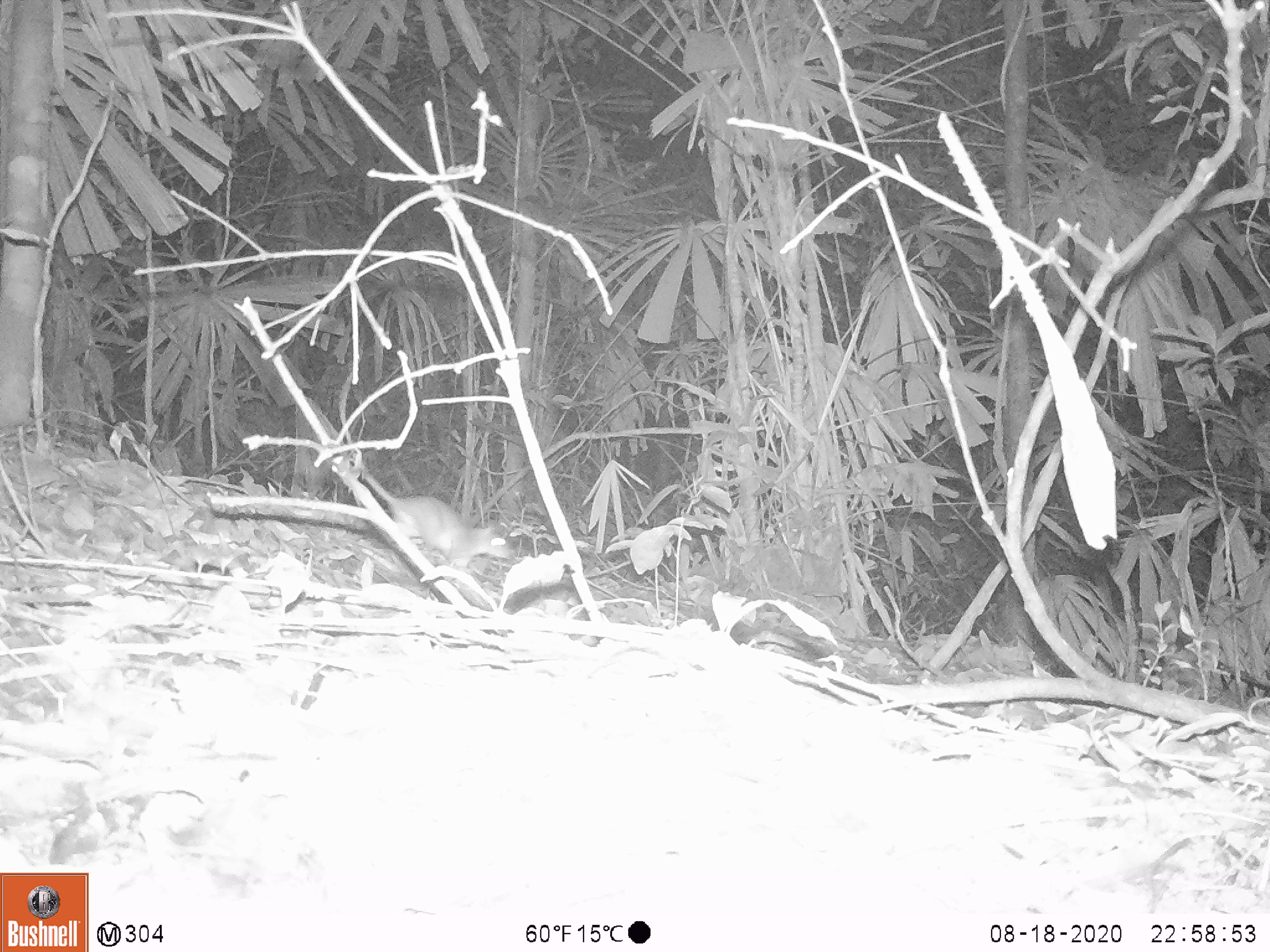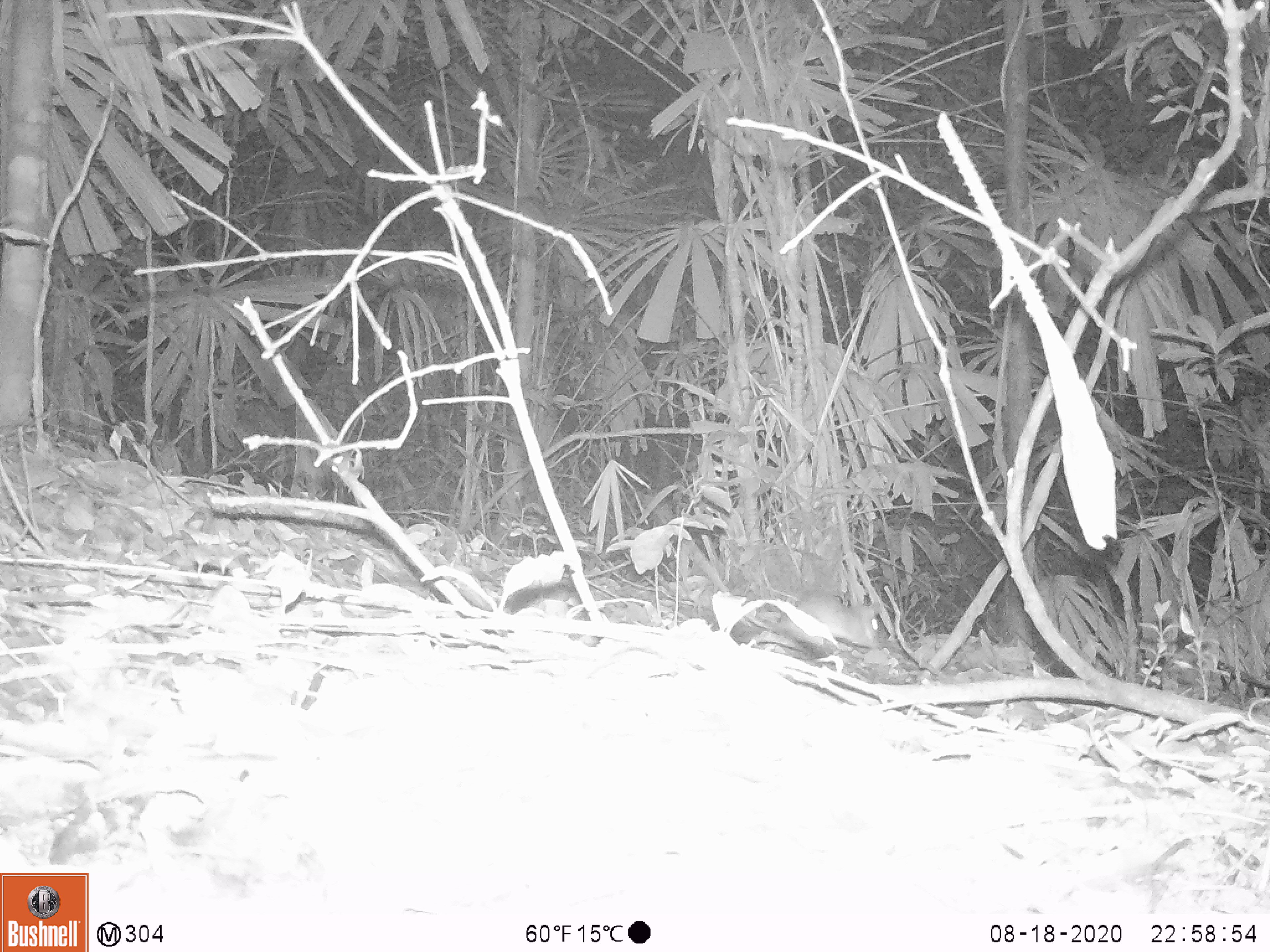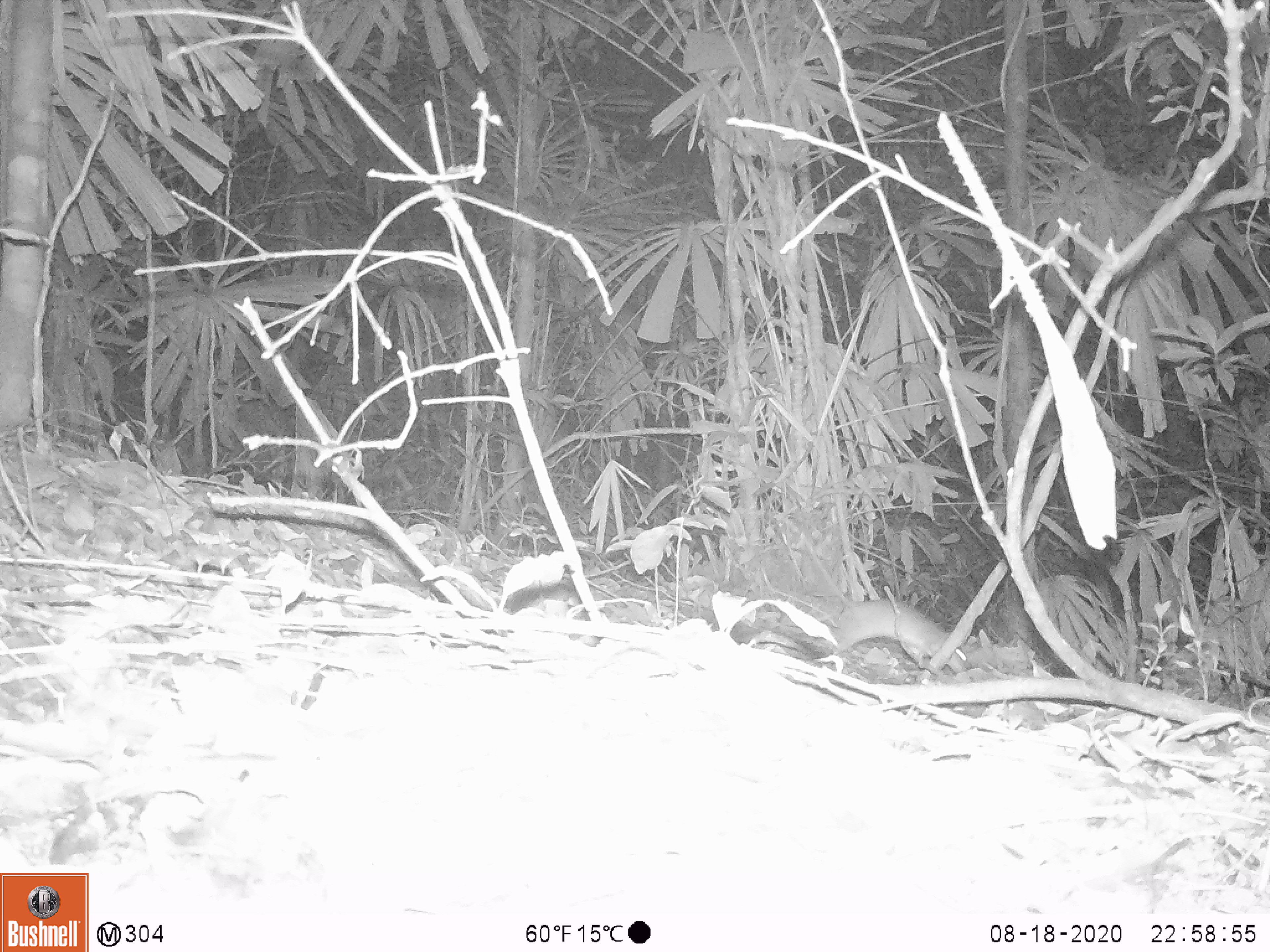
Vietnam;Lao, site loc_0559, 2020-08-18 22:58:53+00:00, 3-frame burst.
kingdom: Animalia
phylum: Chordata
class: Mammalia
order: Rodentia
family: Muridae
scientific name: Muridae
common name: old-world mice and rats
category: unidentified murid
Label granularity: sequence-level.